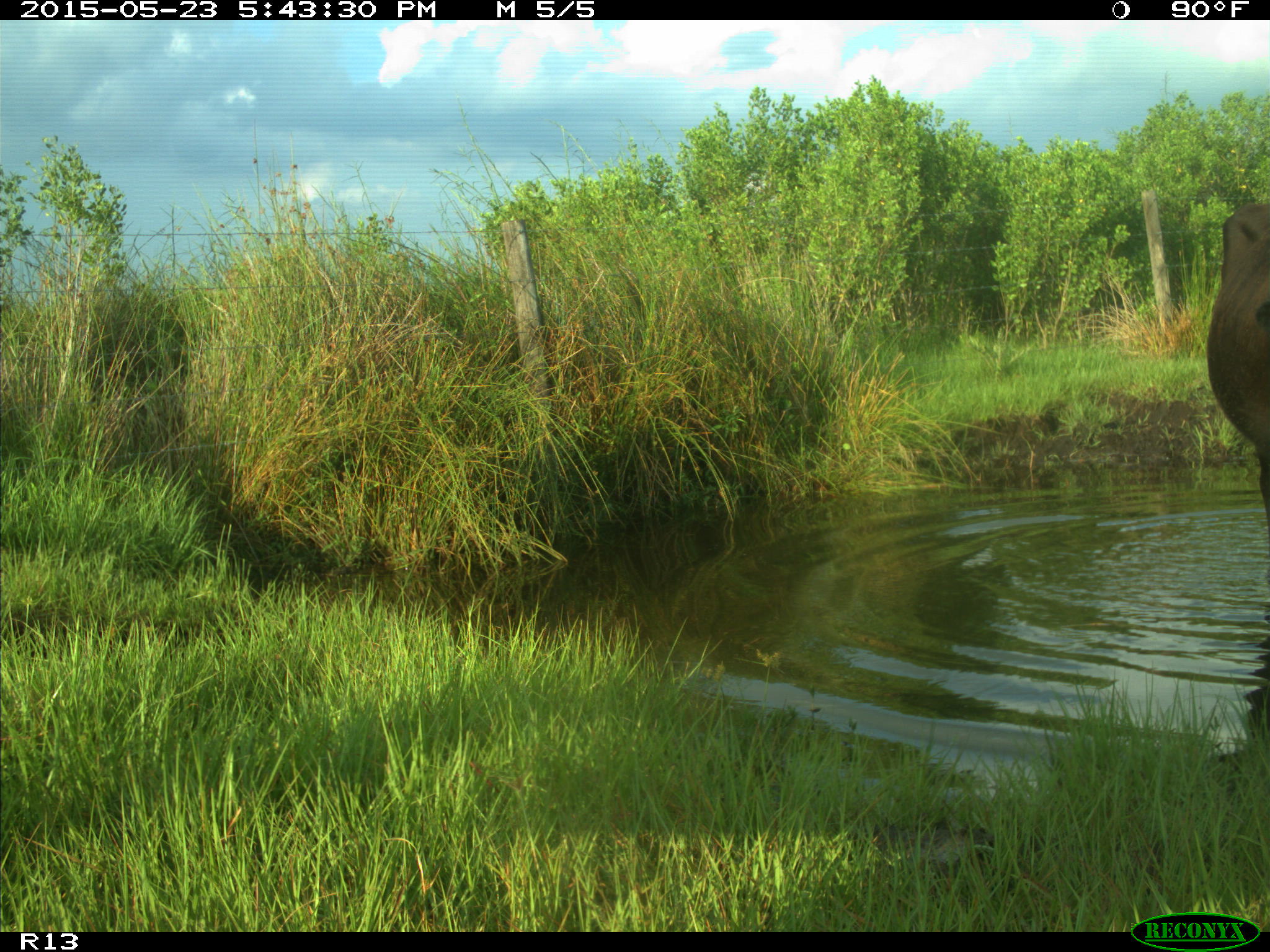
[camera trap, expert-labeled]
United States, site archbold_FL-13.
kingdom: Animalia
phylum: Chordata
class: Mammalia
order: Artiodactyla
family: Bovidae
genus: Bos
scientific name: Bos taurus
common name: domestic cow